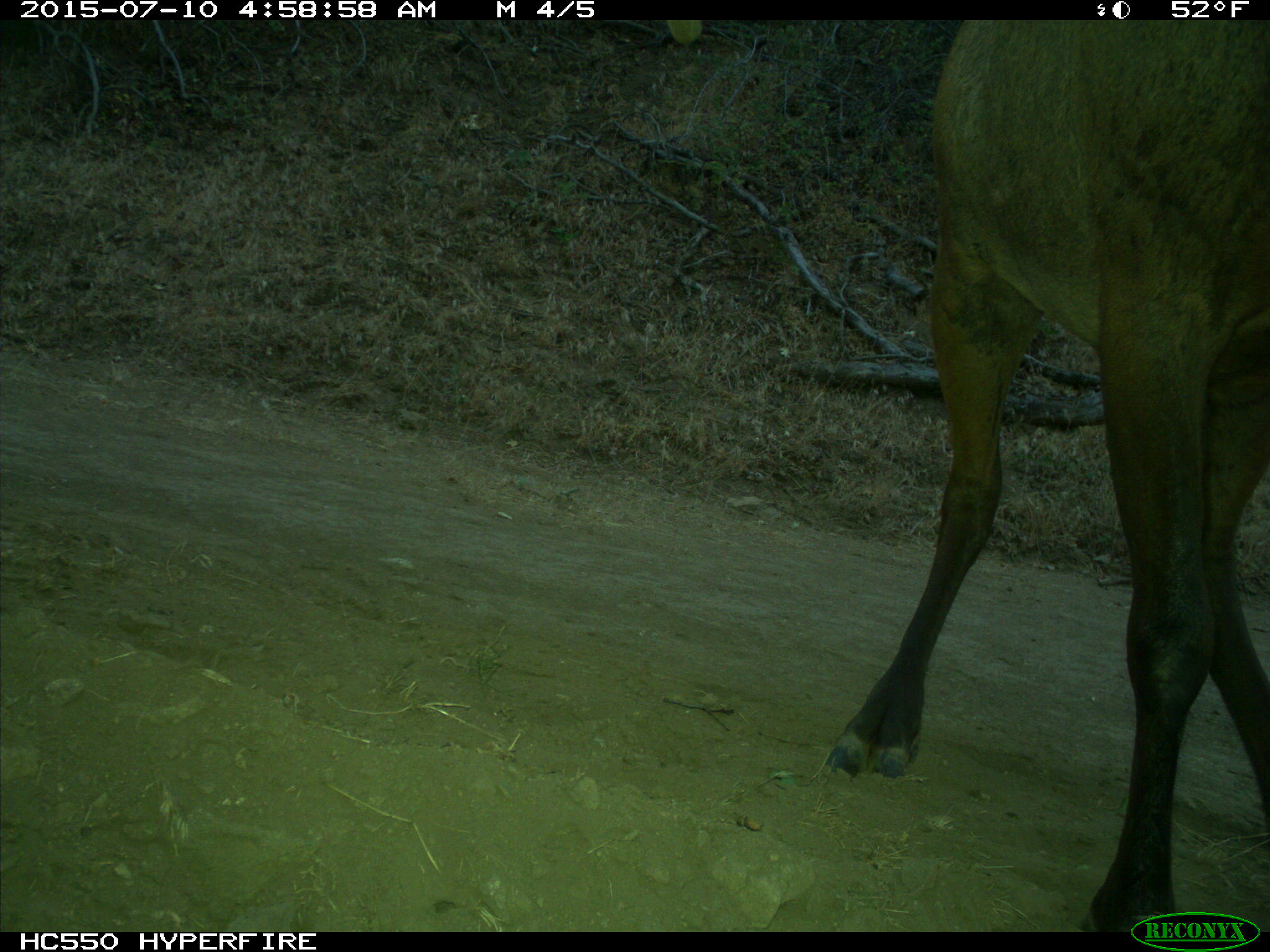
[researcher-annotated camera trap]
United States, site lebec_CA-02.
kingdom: Animalia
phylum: Chordata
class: Mammalia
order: Artiodactyla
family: Cervidae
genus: Cervus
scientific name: Cervus canadensis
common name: elk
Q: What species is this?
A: Cervus canadensis (elk).